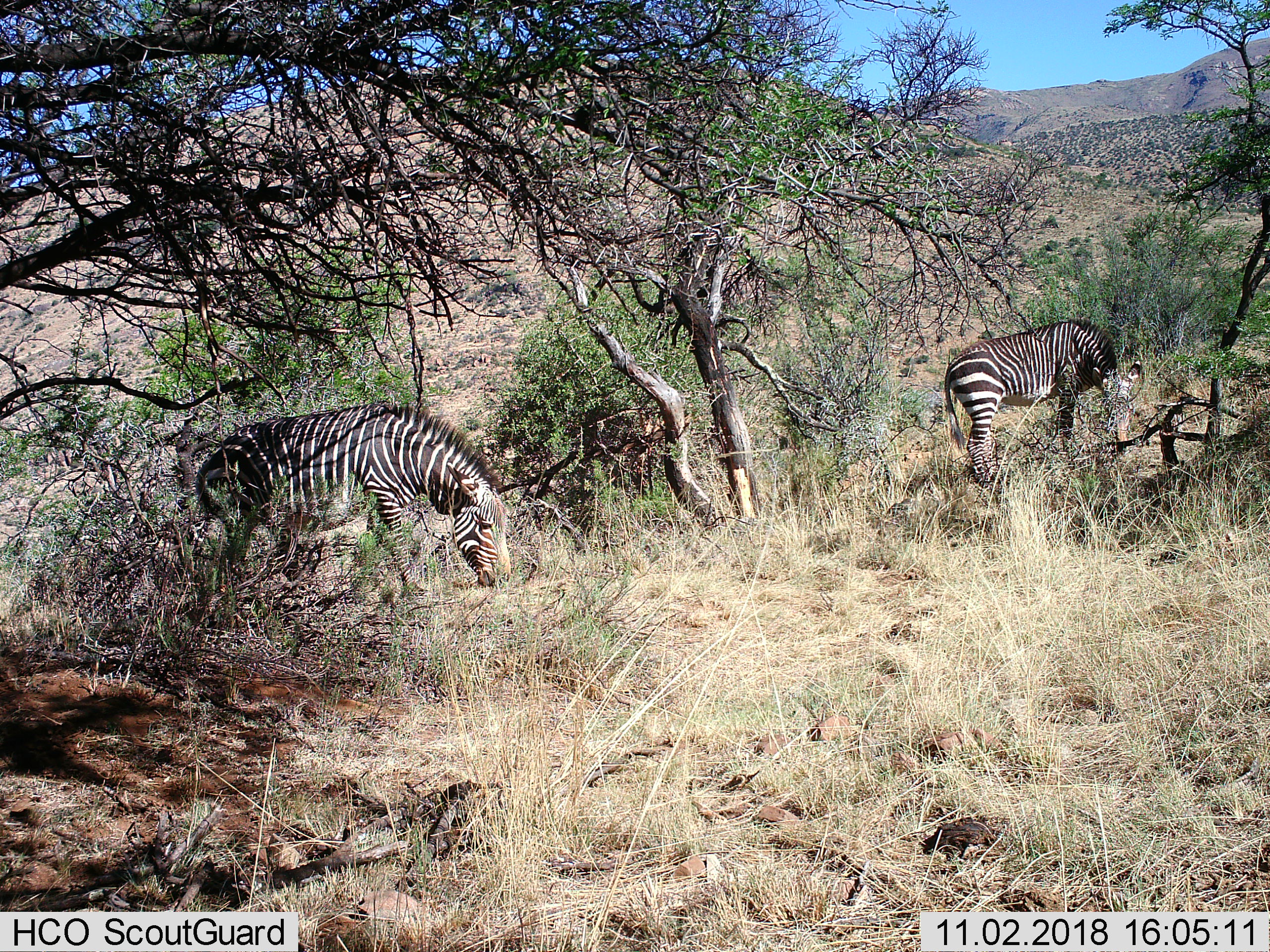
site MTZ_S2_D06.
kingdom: Animalia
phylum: Chordata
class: Mammalia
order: Perissodactyla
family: Equidae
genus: Equus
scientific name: Equus zebra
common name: mountain zebra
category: zebramountain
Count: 2.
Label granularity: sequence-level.